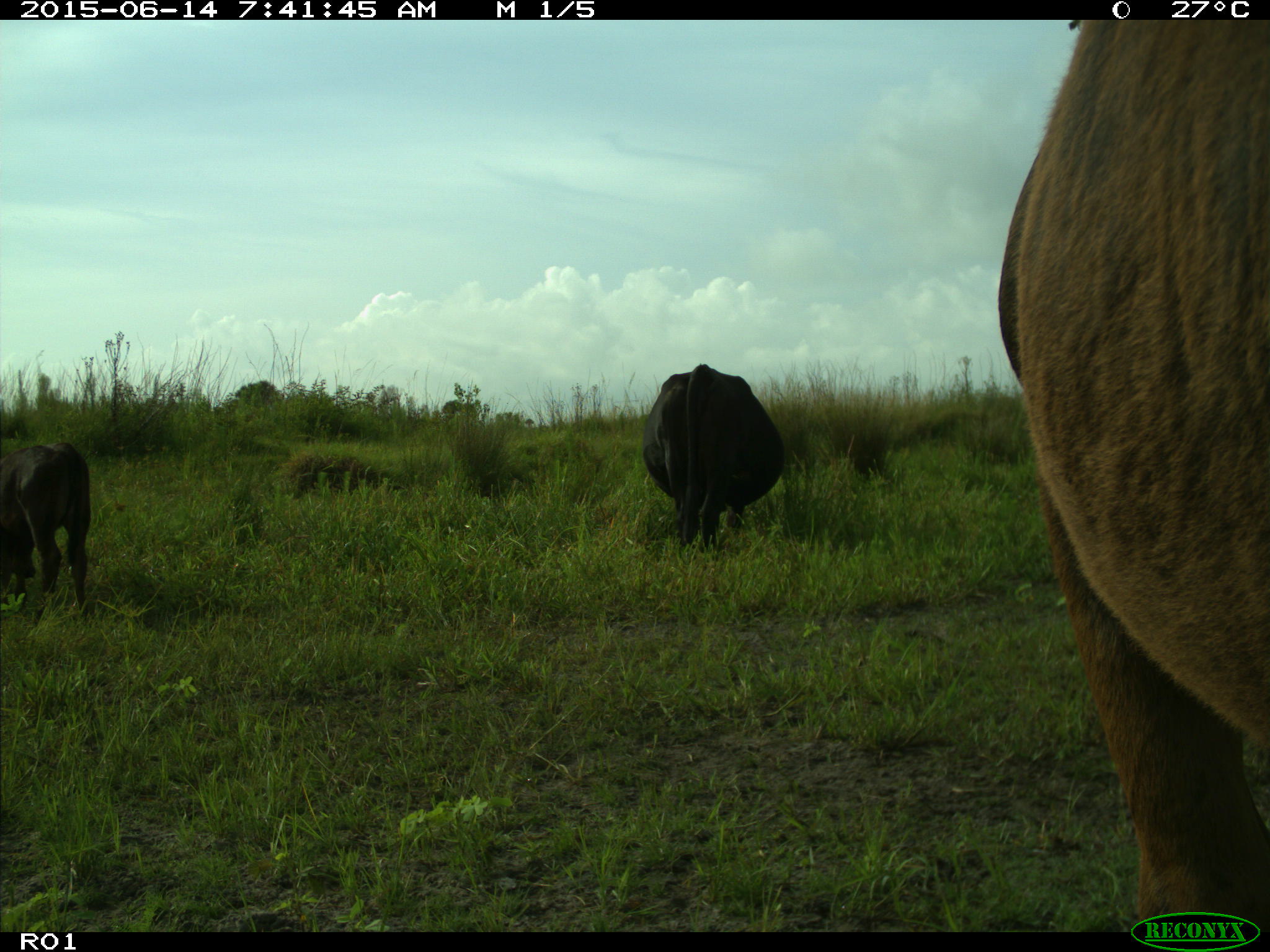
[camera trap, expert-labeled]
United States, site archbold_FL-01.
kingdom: Animalia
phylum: Chordata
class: Mammalia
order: Artiodactyla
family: Bovidae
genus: Bos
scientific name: Bos taurus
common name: domestic cow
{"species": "Bos taurus (domestic cow)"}